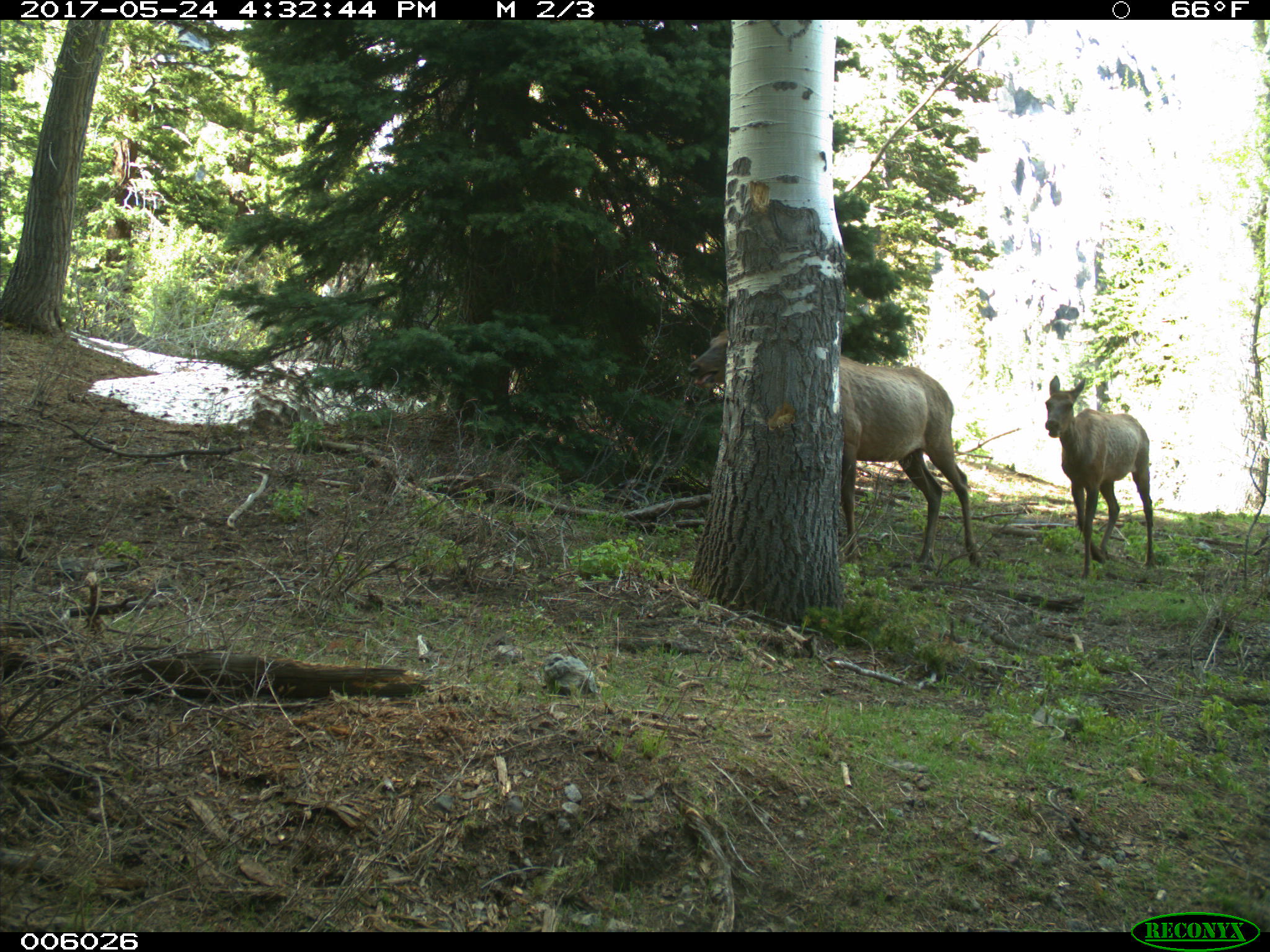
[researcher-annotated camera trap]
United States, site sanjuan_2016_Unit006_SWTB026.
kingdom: Animalia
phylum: Chordata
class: Mammalia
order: Artiodactyla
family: Cervidae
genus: Cervus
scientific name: Cervus elaphus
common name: red deer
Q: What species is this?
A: Cervus elaphus (red deer).